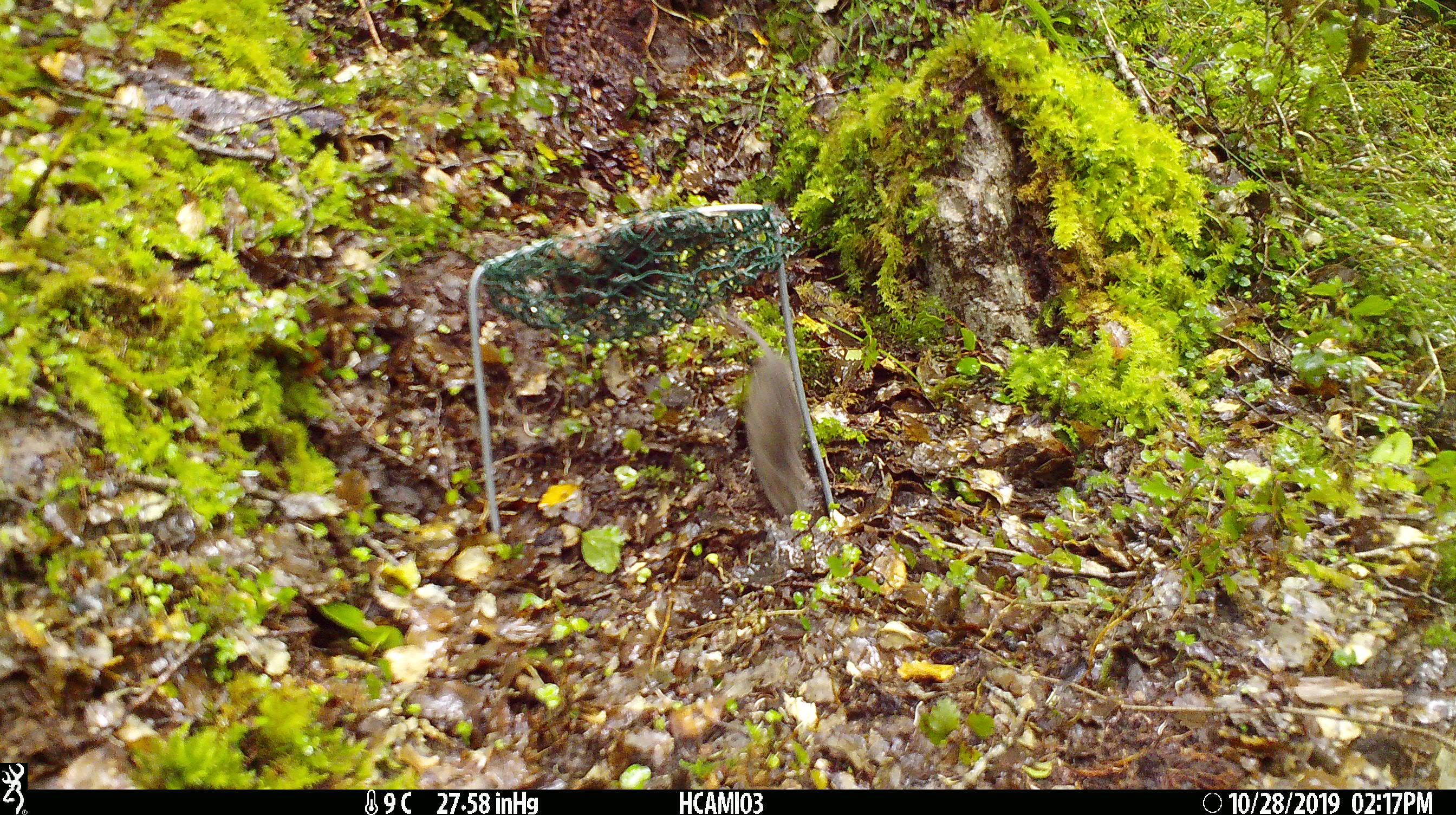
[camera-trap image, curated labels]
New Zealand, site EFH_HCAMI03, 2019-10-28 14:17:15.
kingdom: Animalia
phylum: Chordata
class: Mammalia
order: Rodentia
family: Muridae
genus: Mus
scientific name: Mus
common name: mouse